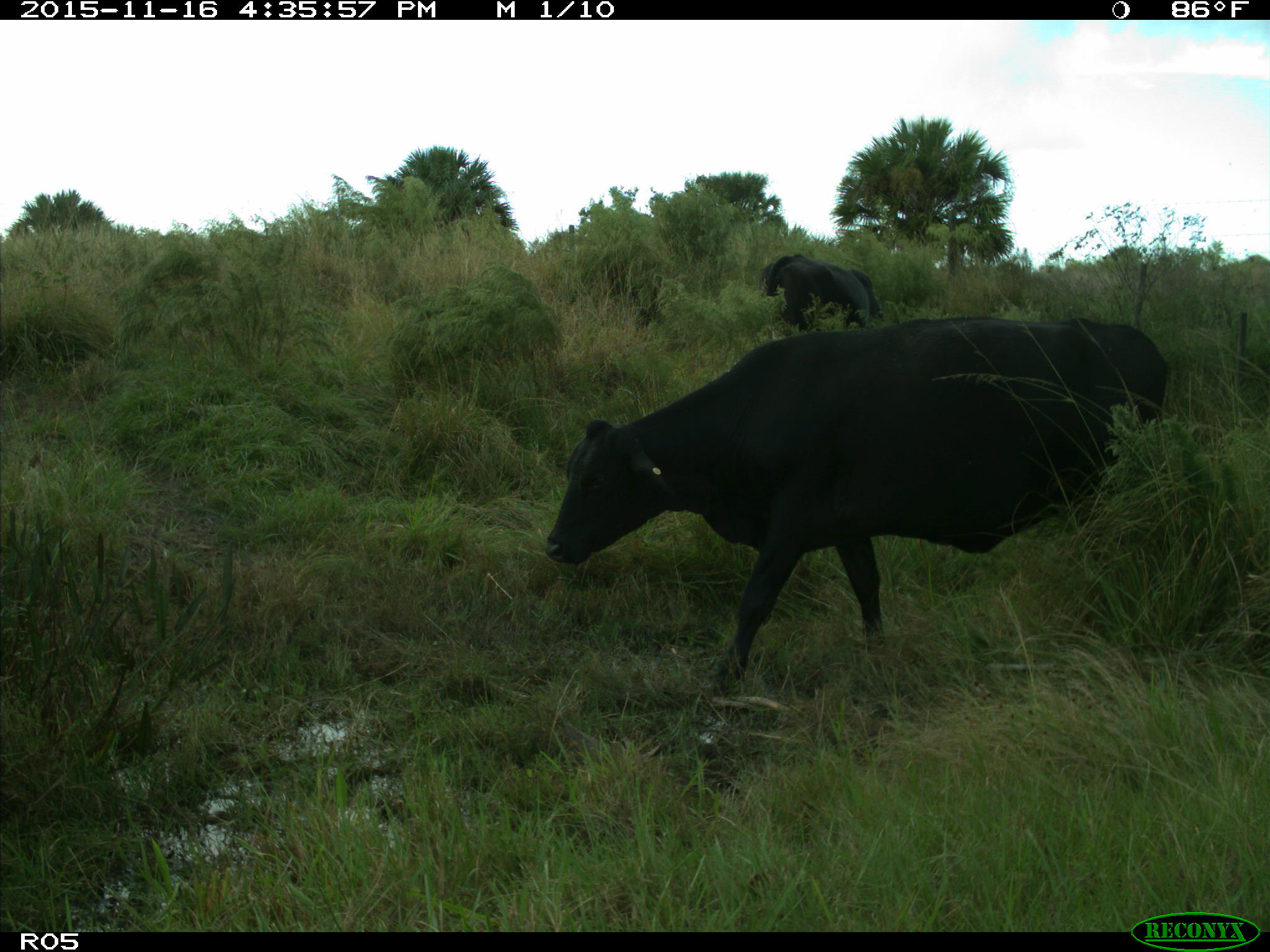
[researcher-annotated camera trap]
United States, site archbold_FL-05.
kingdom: Animalia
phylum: Chordata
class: Mammalia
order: Artiodactyla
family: Bovidae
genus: Bos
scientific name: Bos taurus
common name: domestic cow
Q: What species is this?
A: Bos taurus (domestic cow).